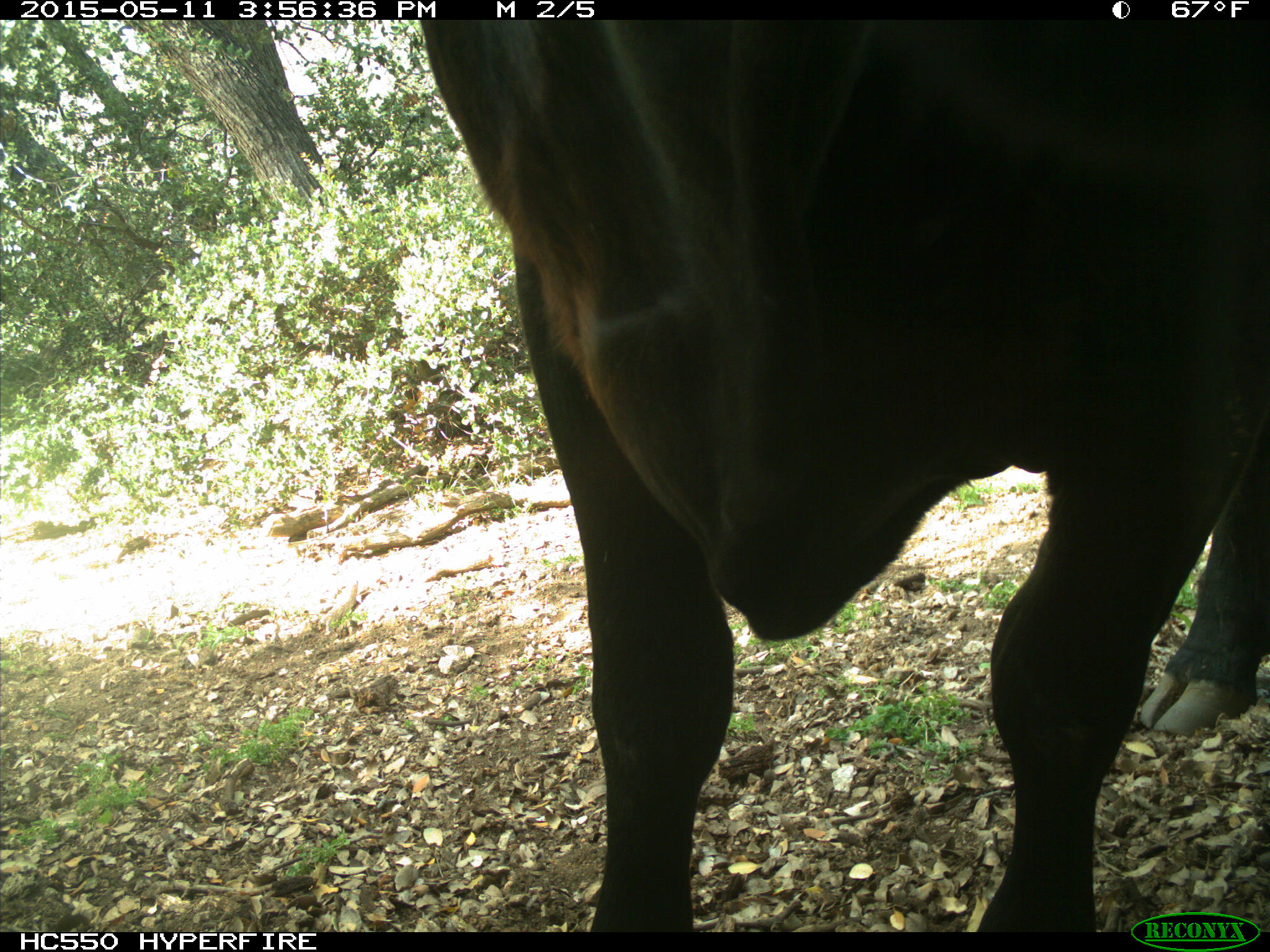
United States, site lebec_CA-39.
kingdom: Animalia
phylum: Chordata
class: Mammalia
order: Artiodactyla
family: Bovidae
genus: Bos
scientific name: Bos taurus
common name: domestic cow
Bos taurus (domestic cow).